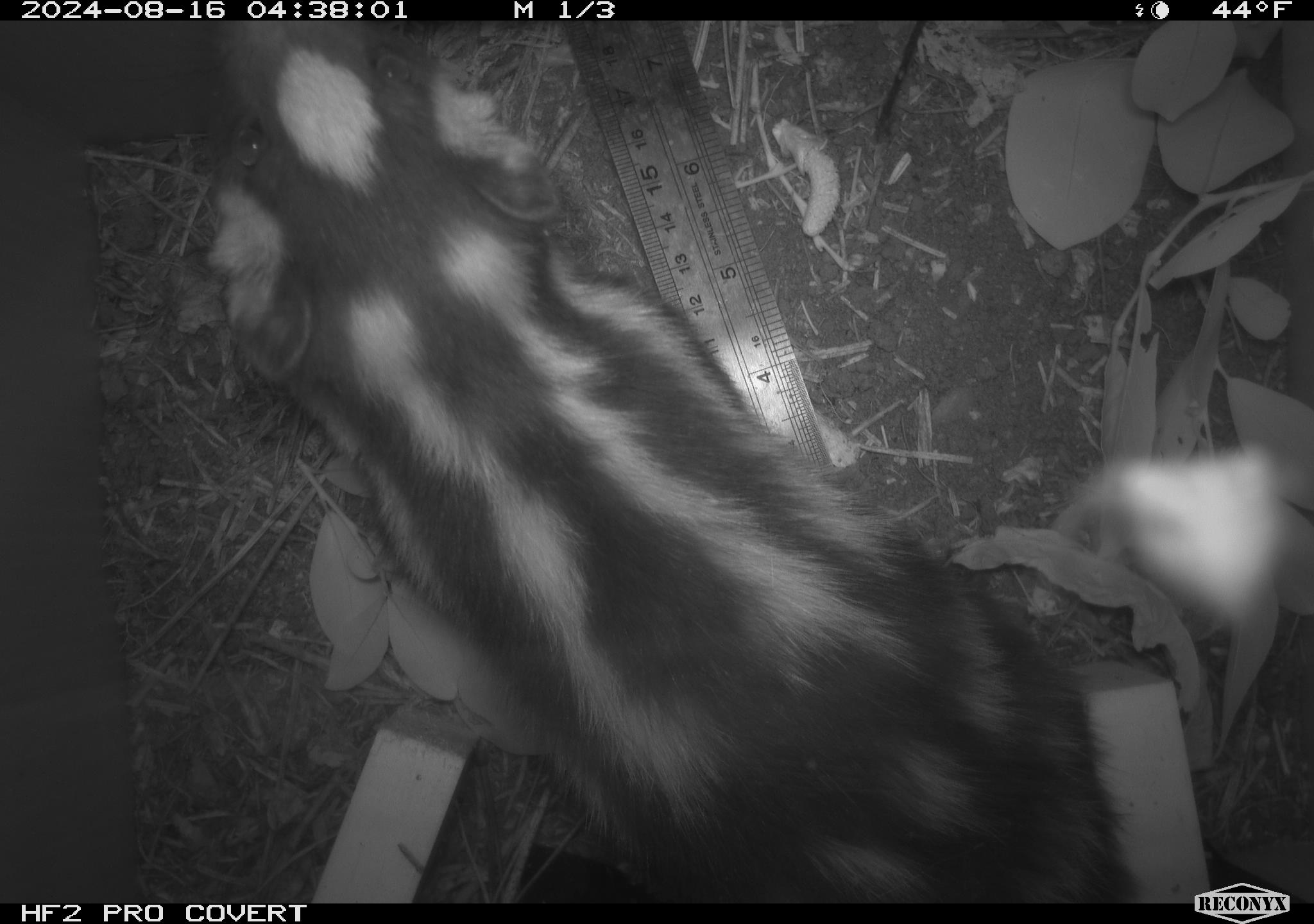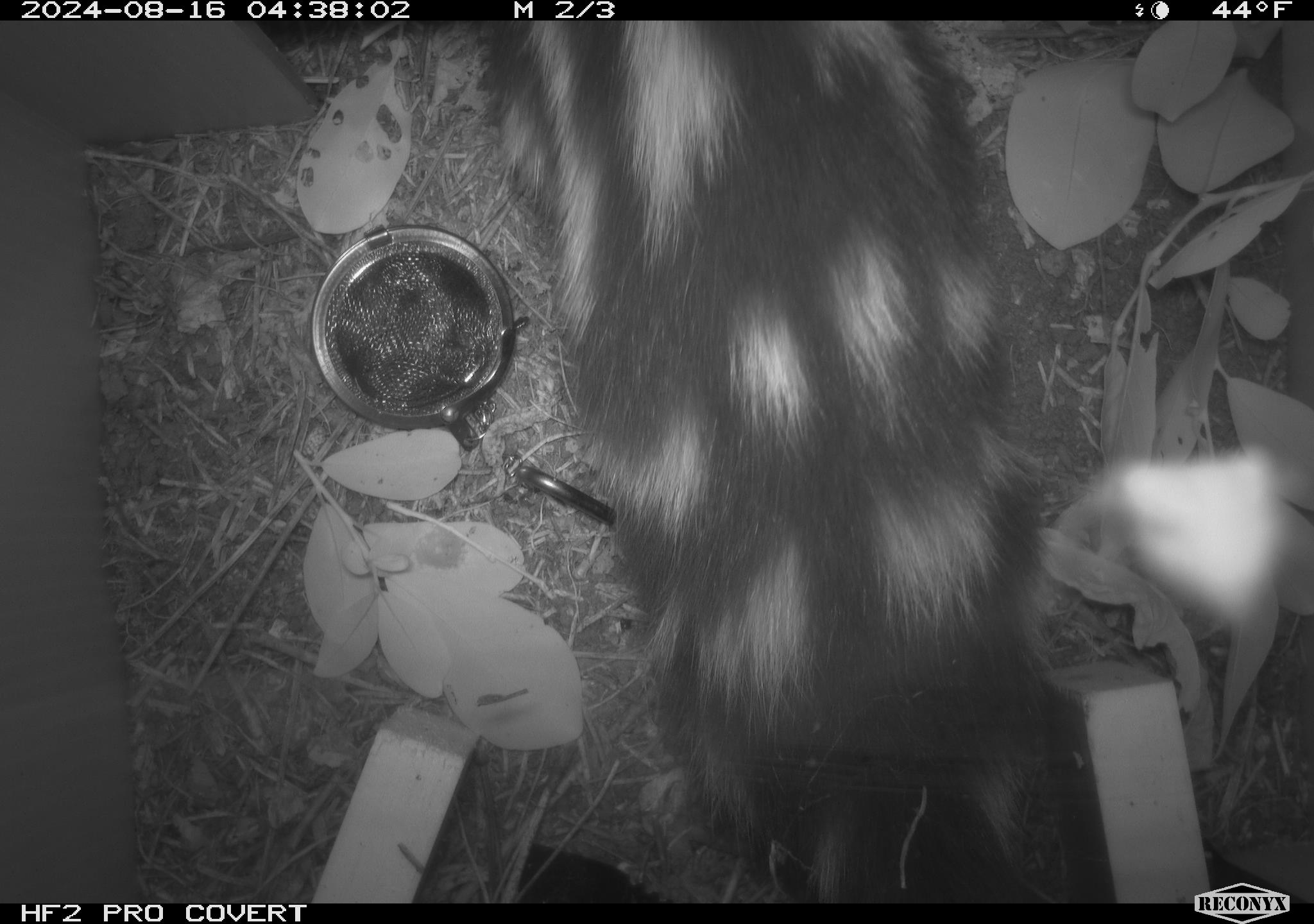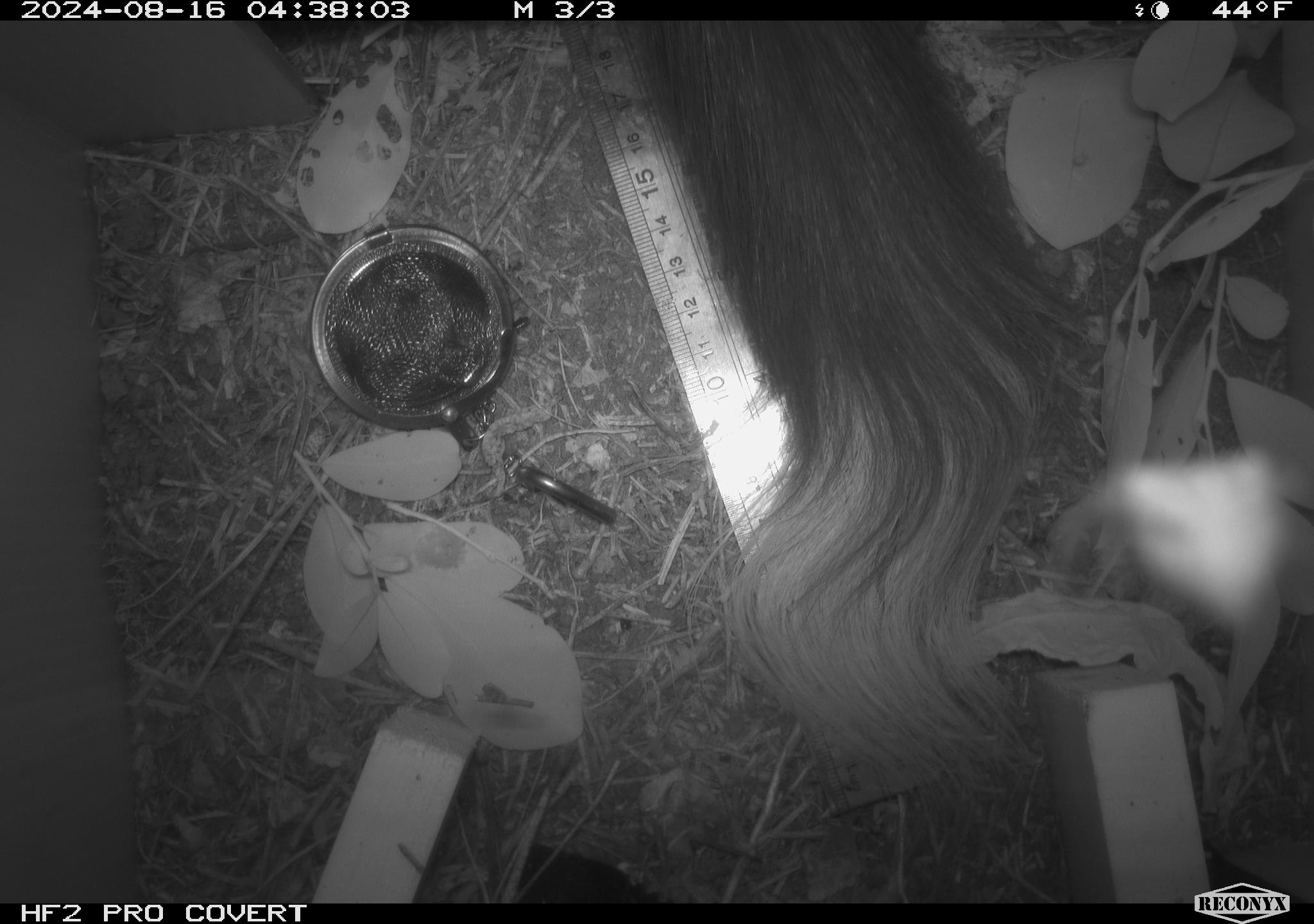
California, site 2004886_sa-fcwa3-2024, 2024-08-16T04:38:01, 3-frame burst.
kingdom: Animalia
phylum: Chordata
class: Mammalia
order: Carnivora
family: Mephitidae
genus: Spilogale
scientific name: Spilogale gracilis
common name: western spotted skunk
Western spotted skunk (Spilogale gracilis).